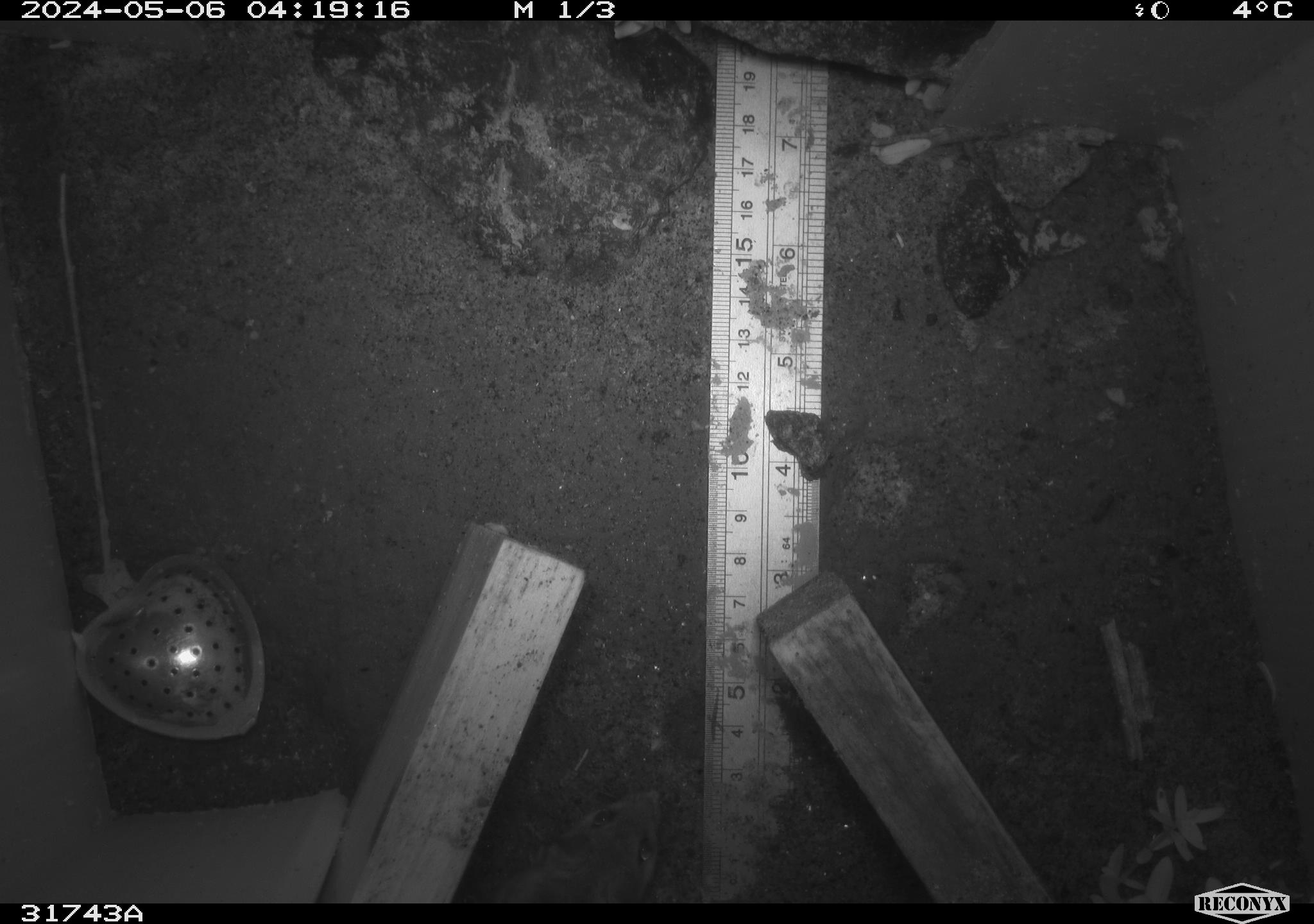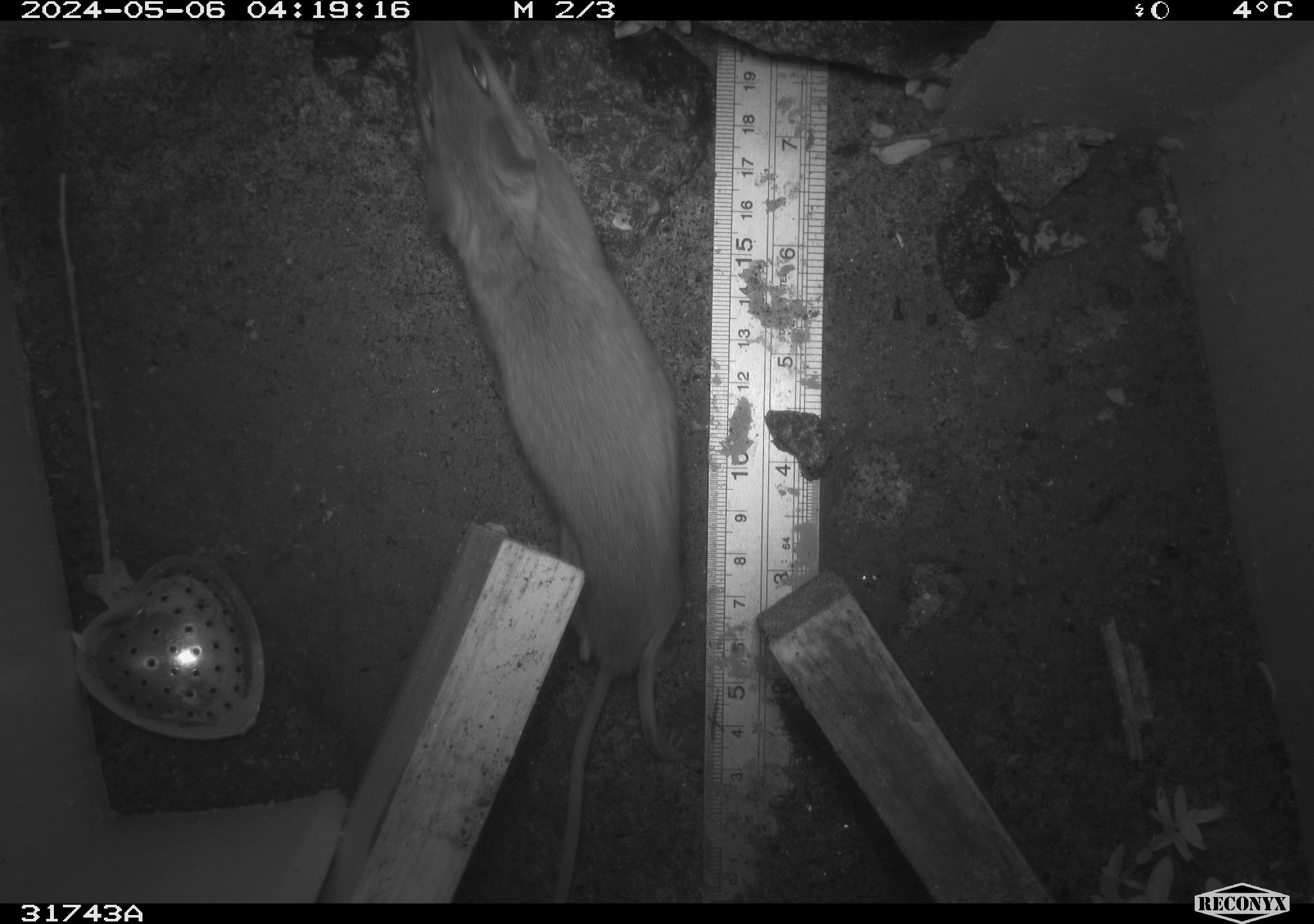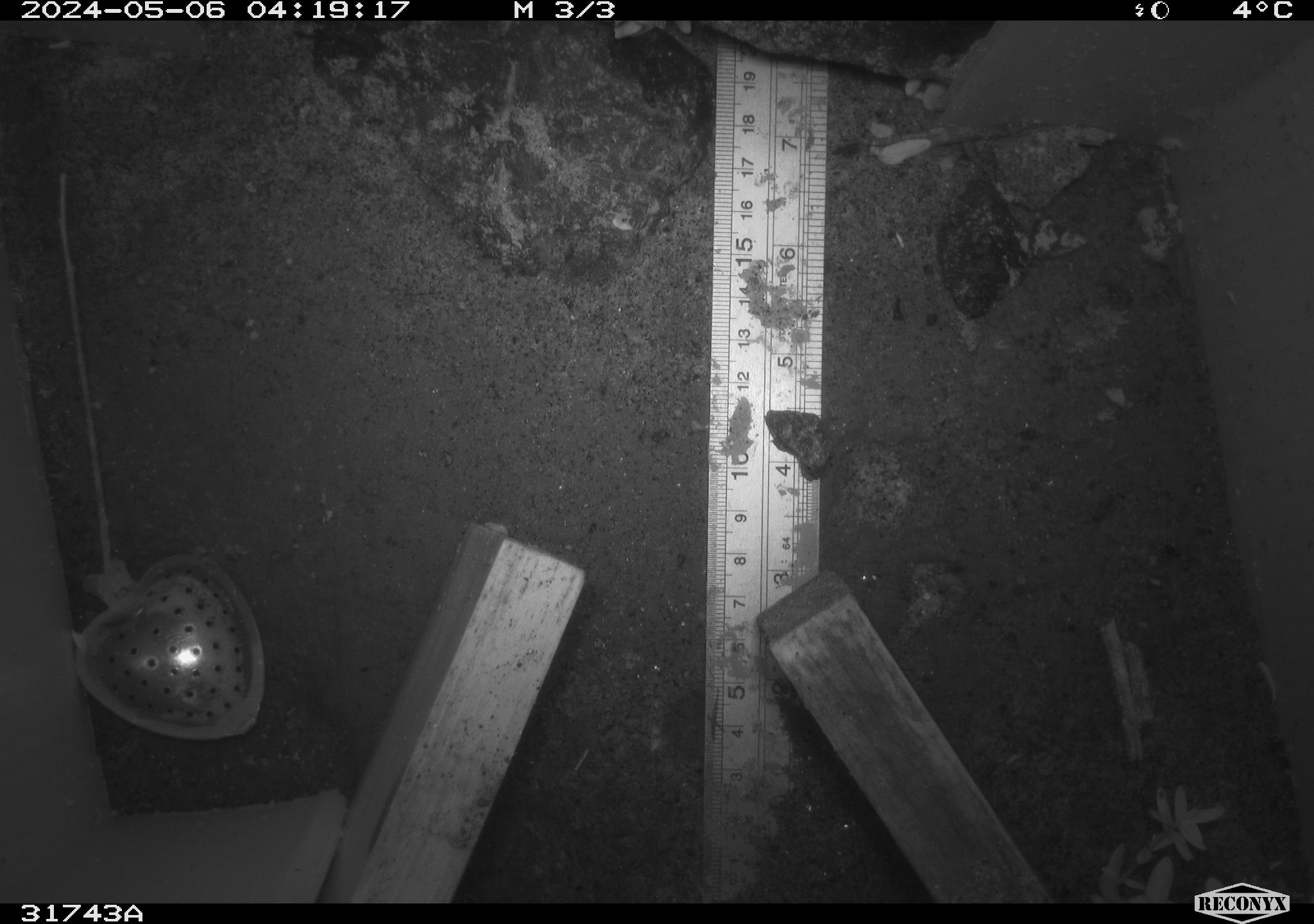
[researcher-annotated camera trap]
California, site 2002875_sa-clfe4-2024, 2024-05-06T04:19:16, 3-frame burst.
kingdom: Animalia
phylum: Chordata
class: Mammalia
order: Rodentia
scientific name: Rodentia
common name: rodent